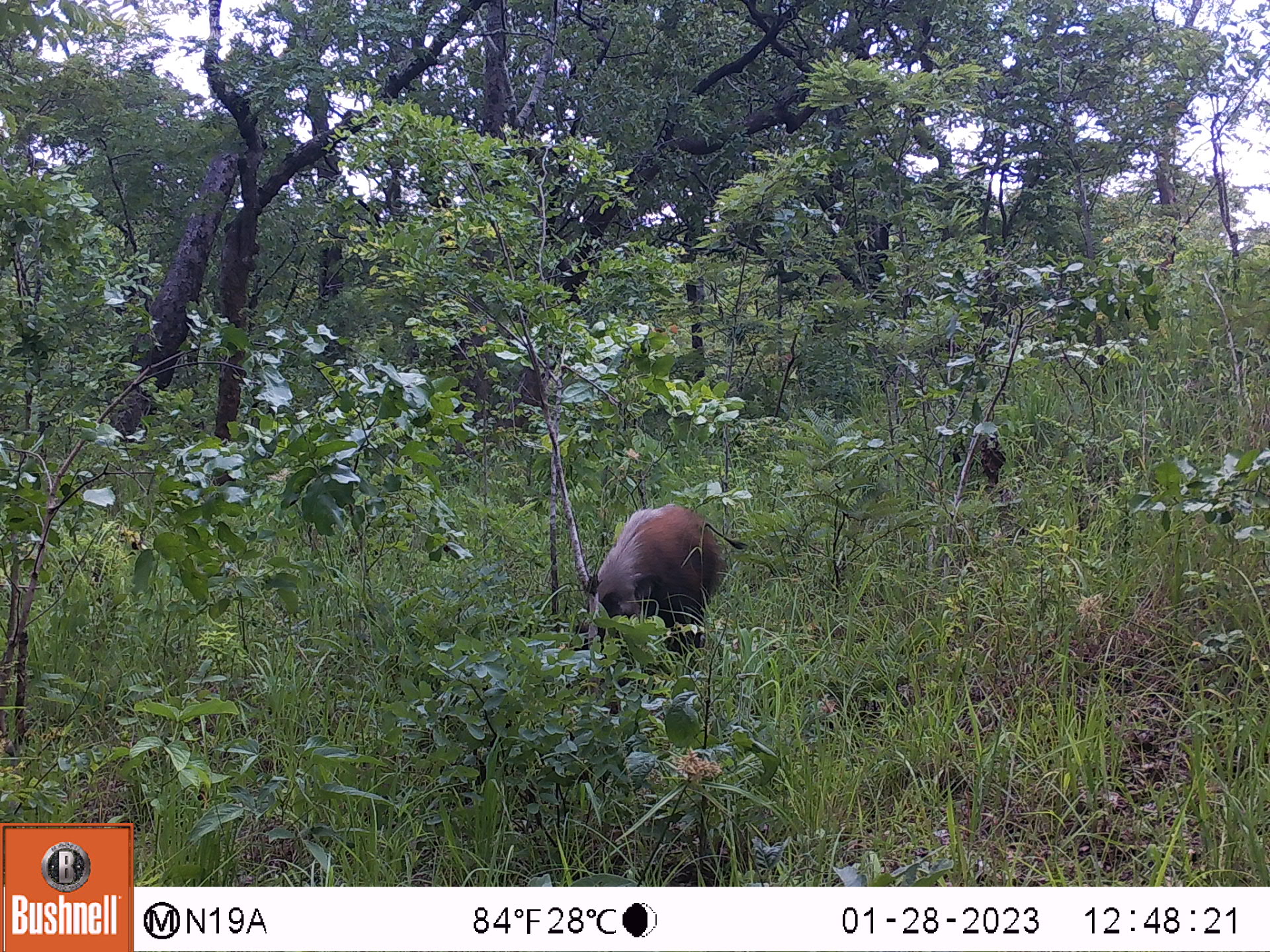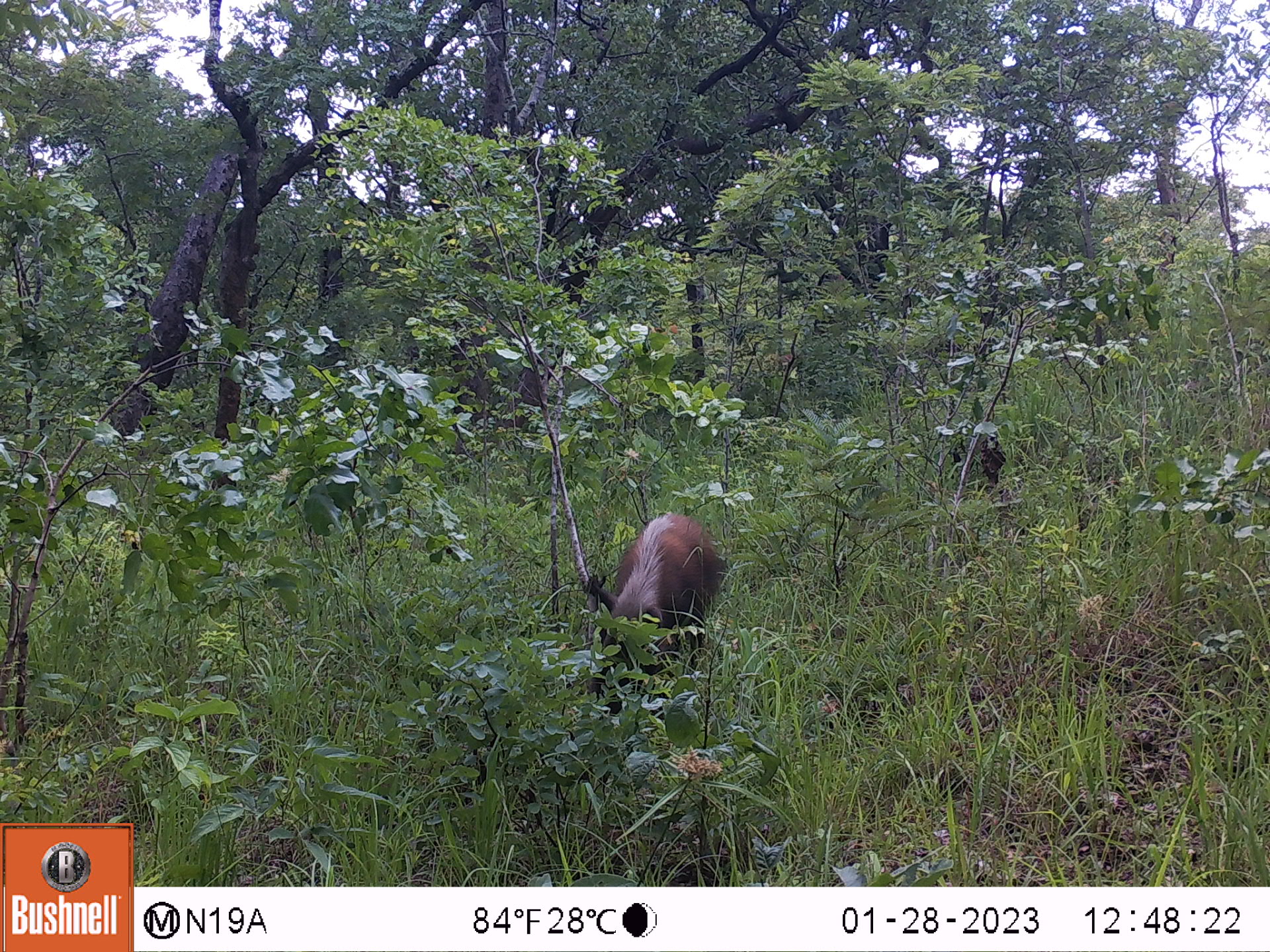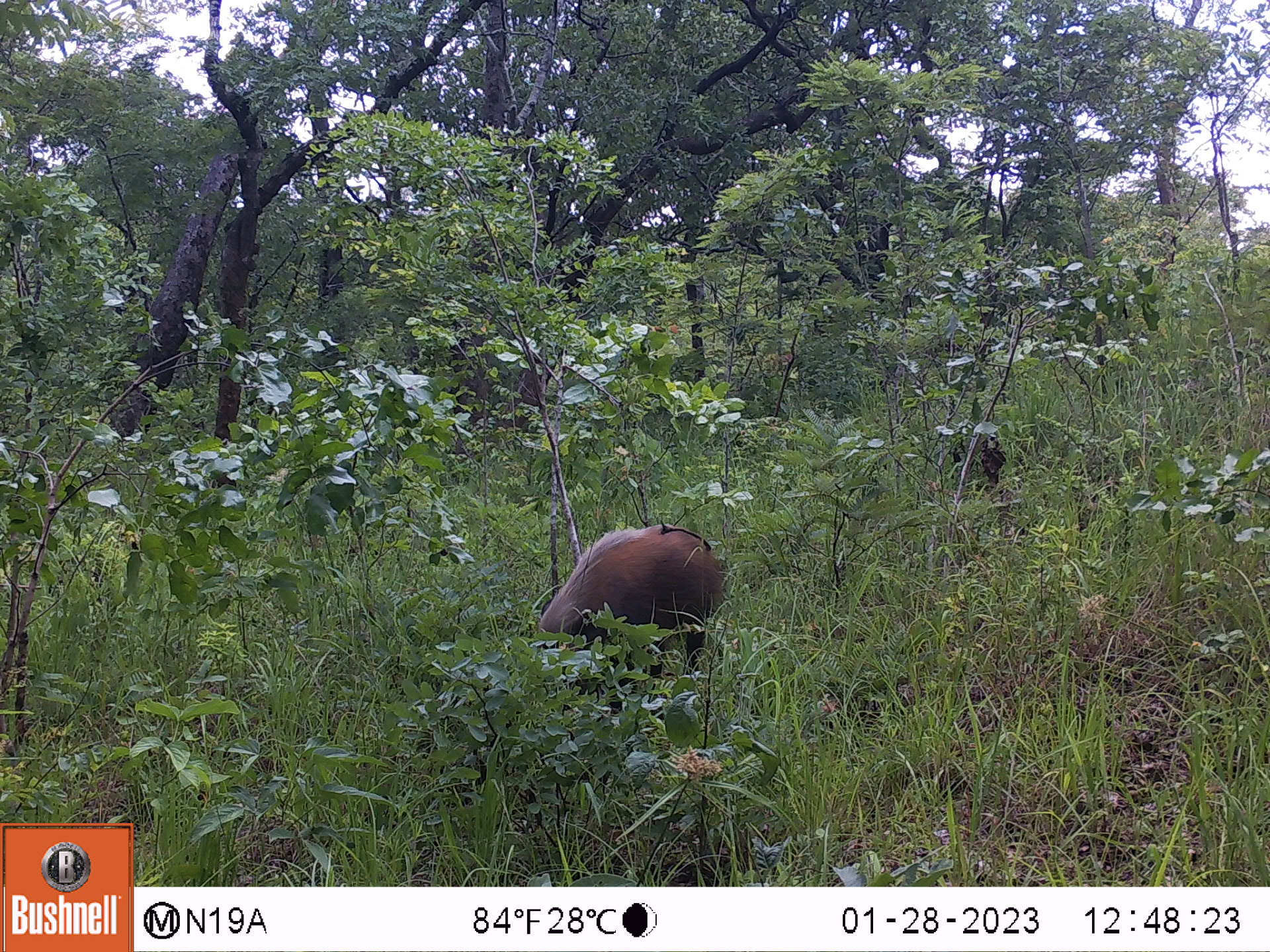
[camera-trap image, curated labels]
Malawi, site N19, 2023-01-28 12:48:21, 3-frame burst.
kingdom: Animalia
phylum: Chordata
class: Mammalia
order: Artiodactyla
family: Suidae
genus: Potamochoerus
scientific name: Potamochoerus larvatus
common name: bushpig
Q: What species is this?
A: Bushpig (Potamochoerus larvatus).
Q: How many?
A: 1.